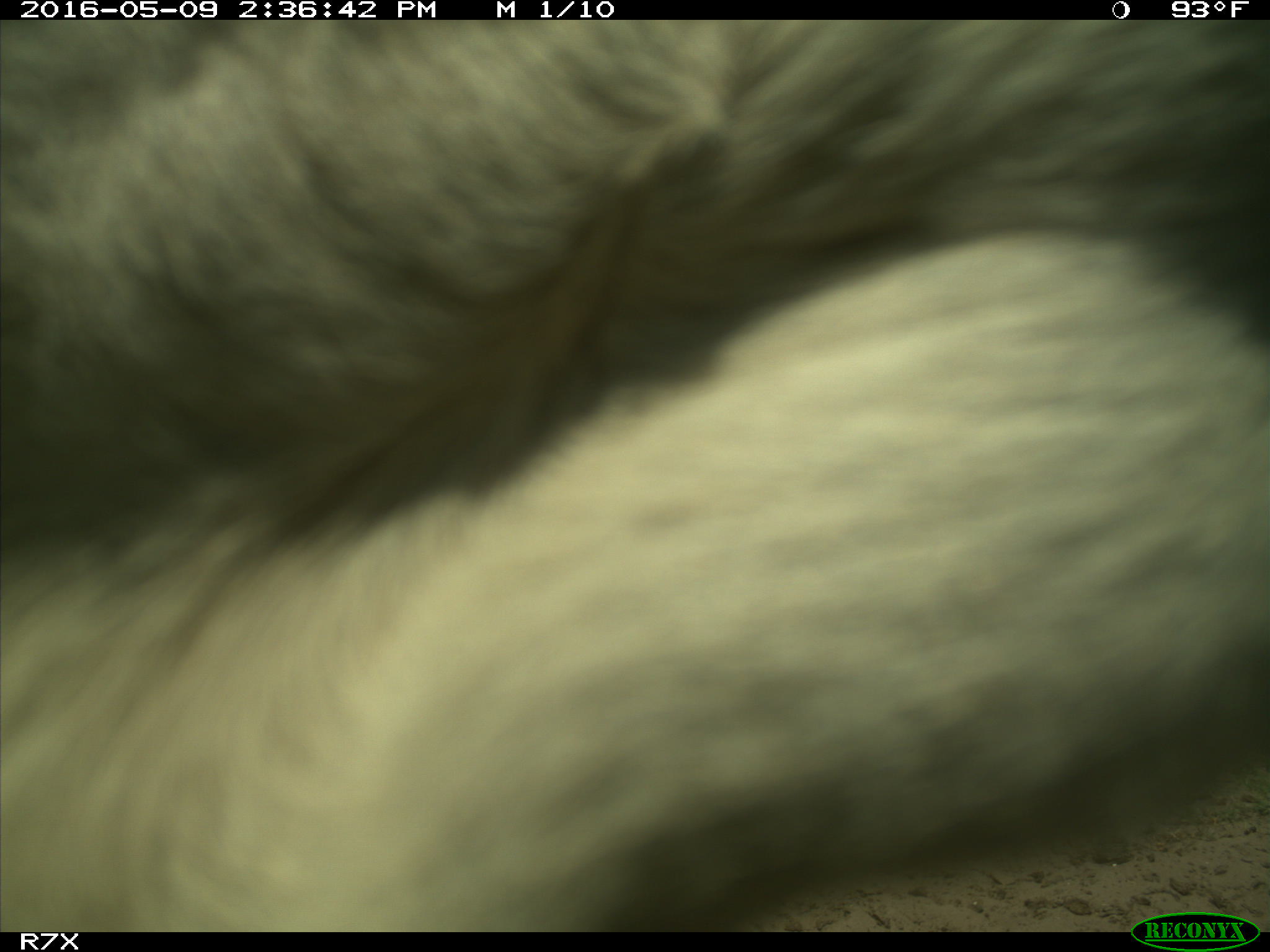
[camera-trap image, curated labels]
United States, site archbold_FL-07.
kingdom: Animalia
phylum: Chordata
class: Mammalia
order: Artiodactyla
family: Bovidae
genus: Bos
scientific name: Bos taurus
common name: domestic cow